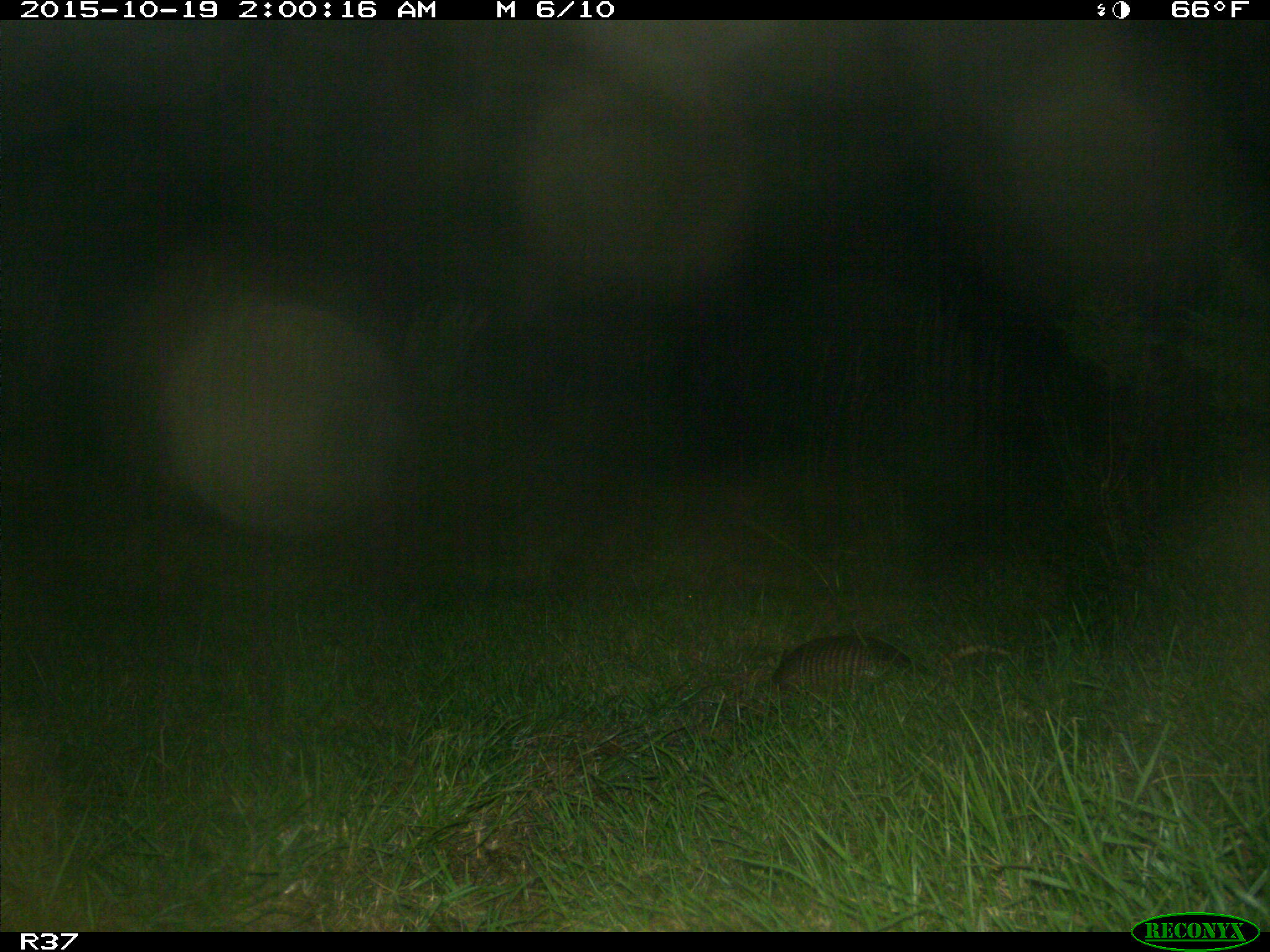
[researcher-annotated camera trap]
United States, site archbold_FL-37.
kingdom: Animalia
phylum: Chordata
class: Mammalia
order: Cingulata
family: Dasypodidae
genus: Dasypus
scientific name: Dasypus novemcinctus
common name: nine-banded armadillo